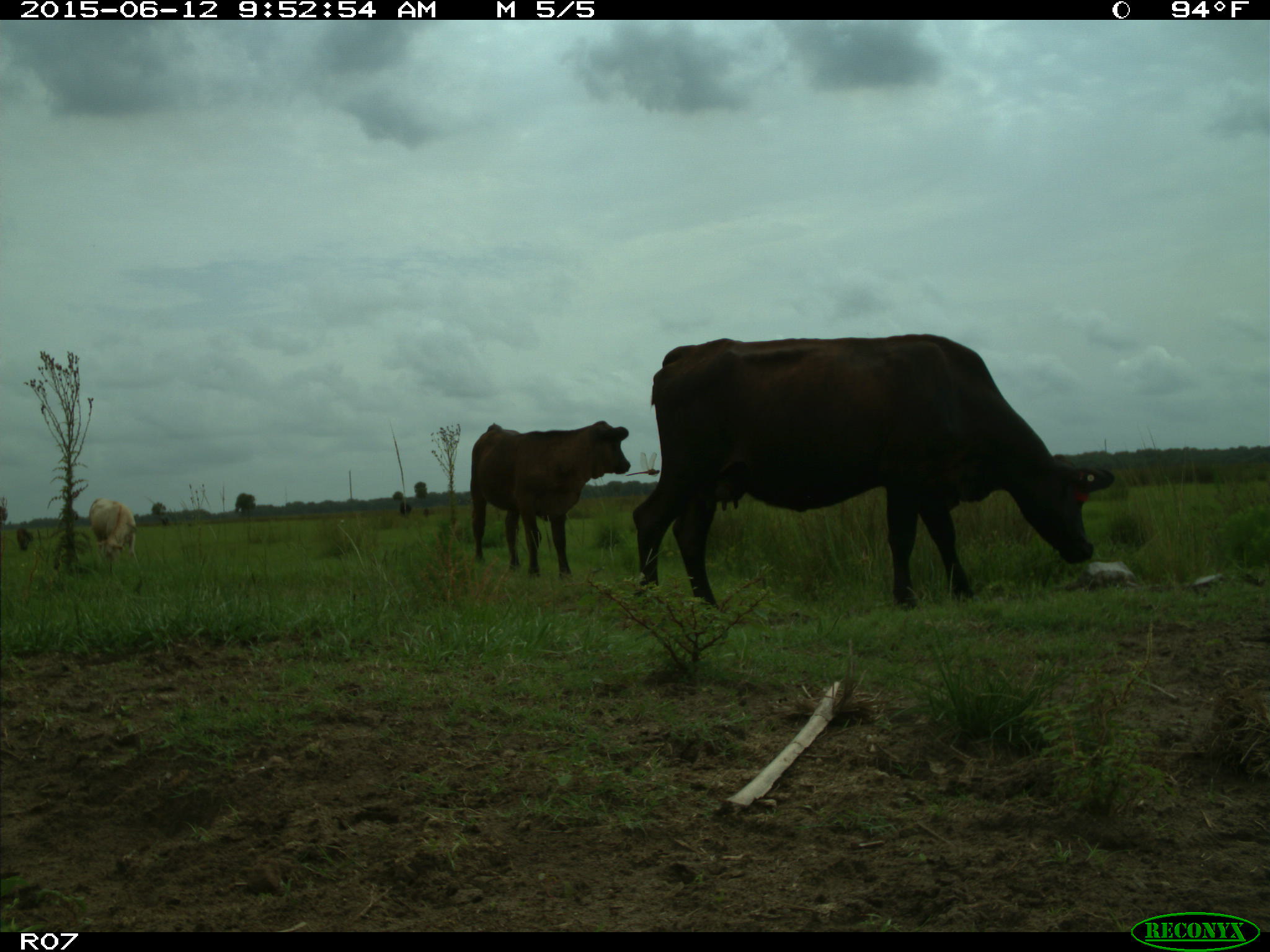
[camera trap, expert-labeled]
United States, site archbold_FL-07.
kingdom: Animalia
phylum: Chordata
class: Mammalia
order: Artiodactyla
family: Bovidae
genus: Bos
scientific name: Bos taurus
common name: domestic cow